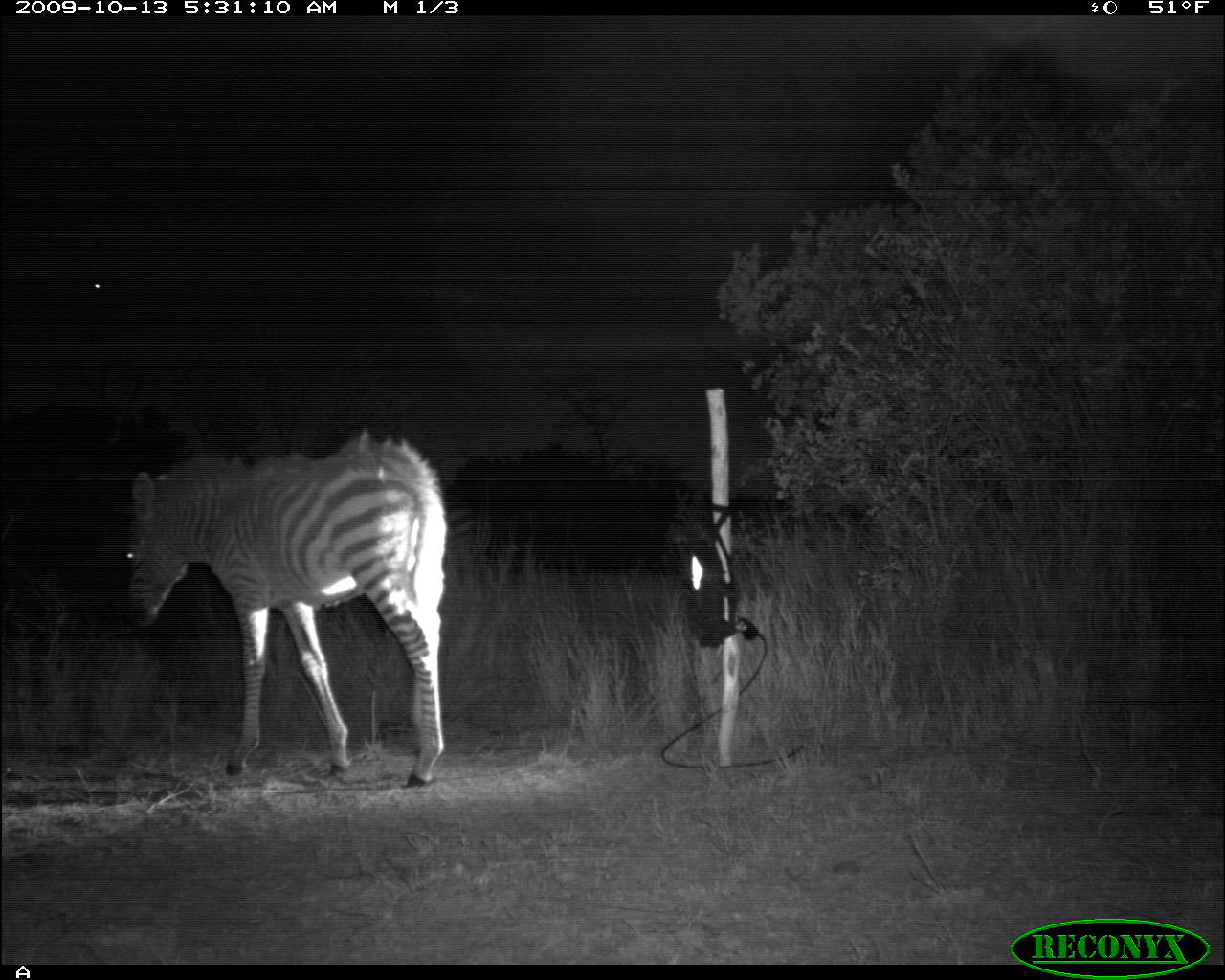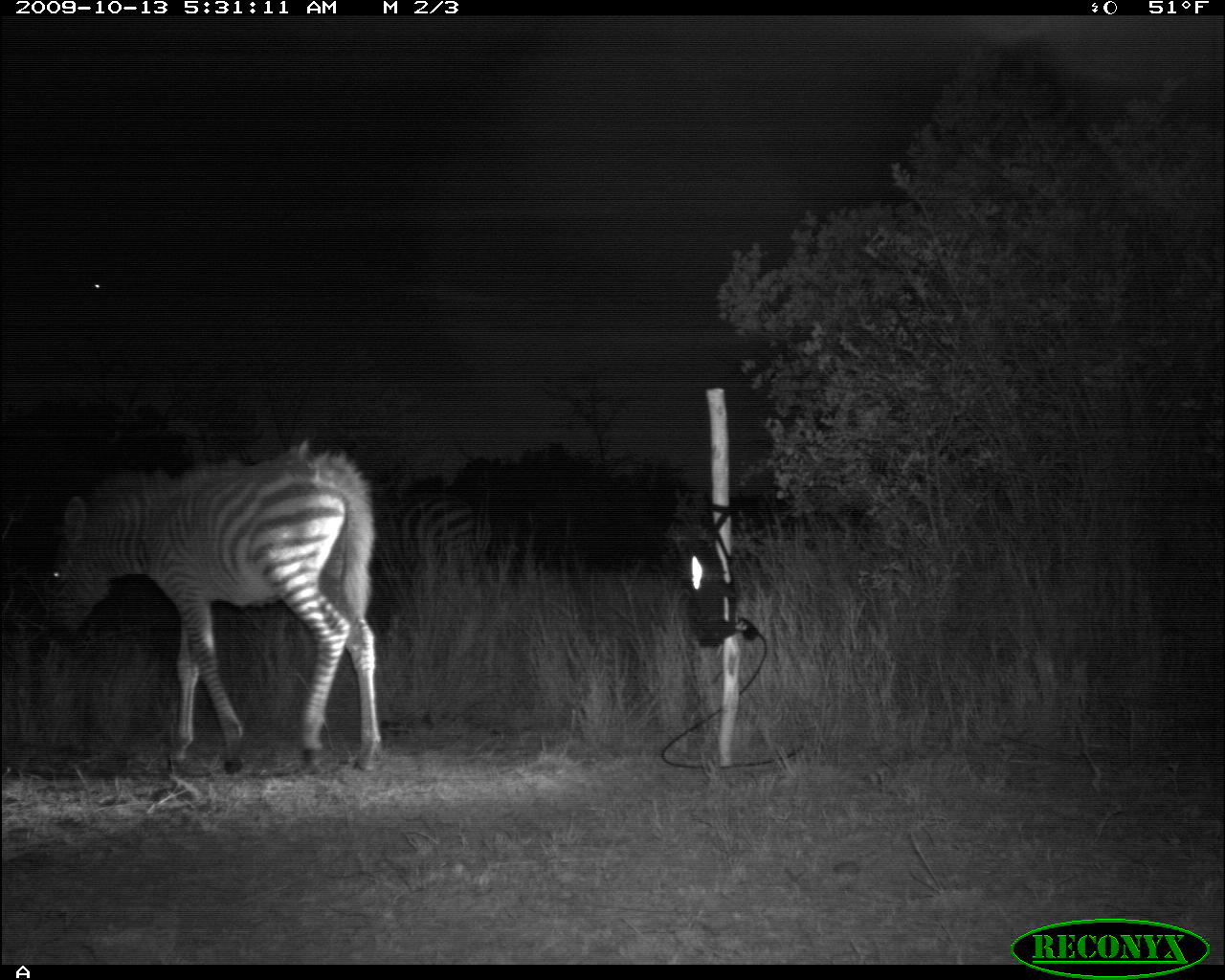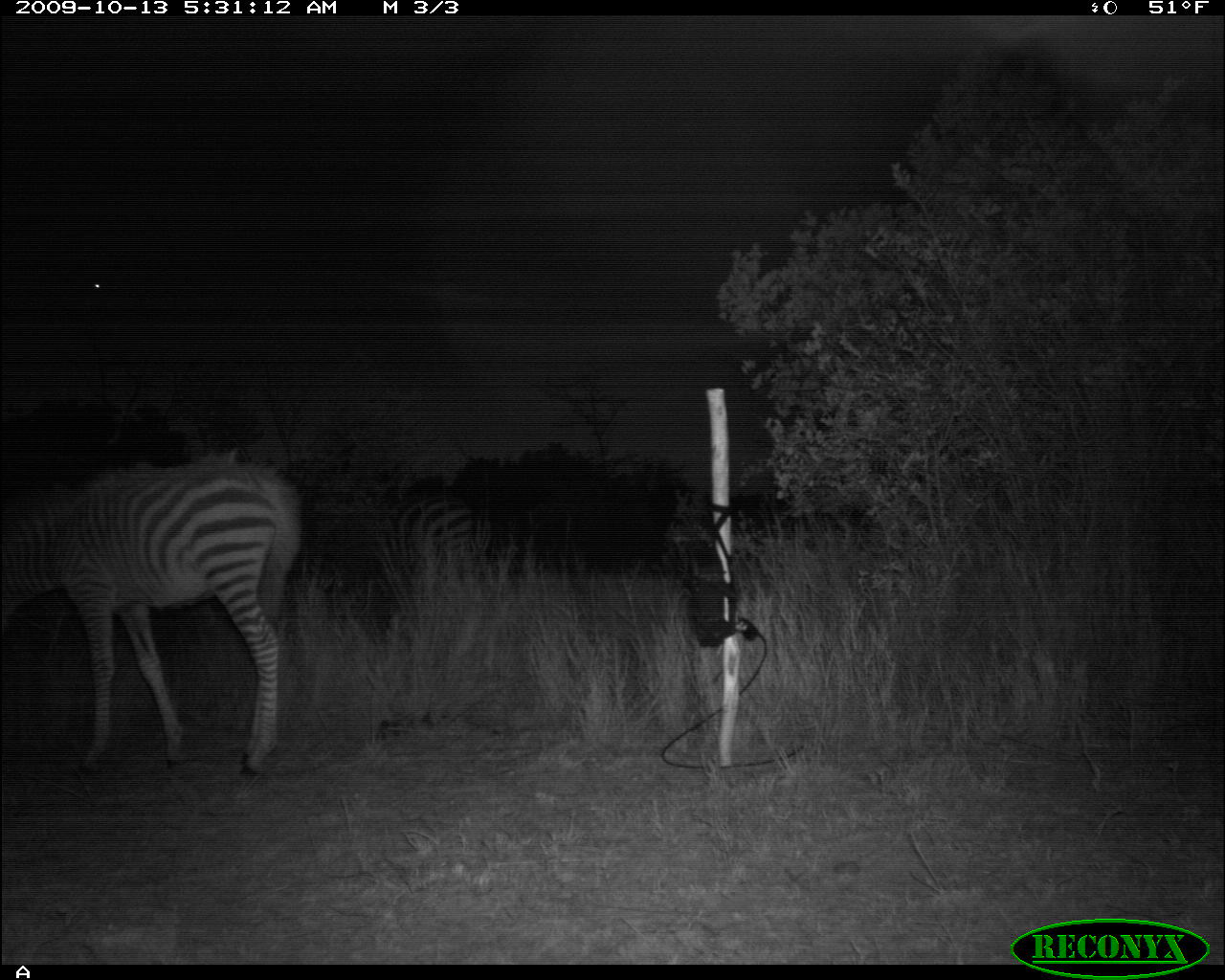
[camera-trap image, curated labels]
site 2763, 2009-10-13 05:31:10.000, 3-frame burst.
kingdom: Animalia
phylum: Chordata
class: Mammalia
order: Perissodactyla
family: Equidae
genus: Equus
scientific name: Equus quagga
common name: plains zebra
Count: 2.